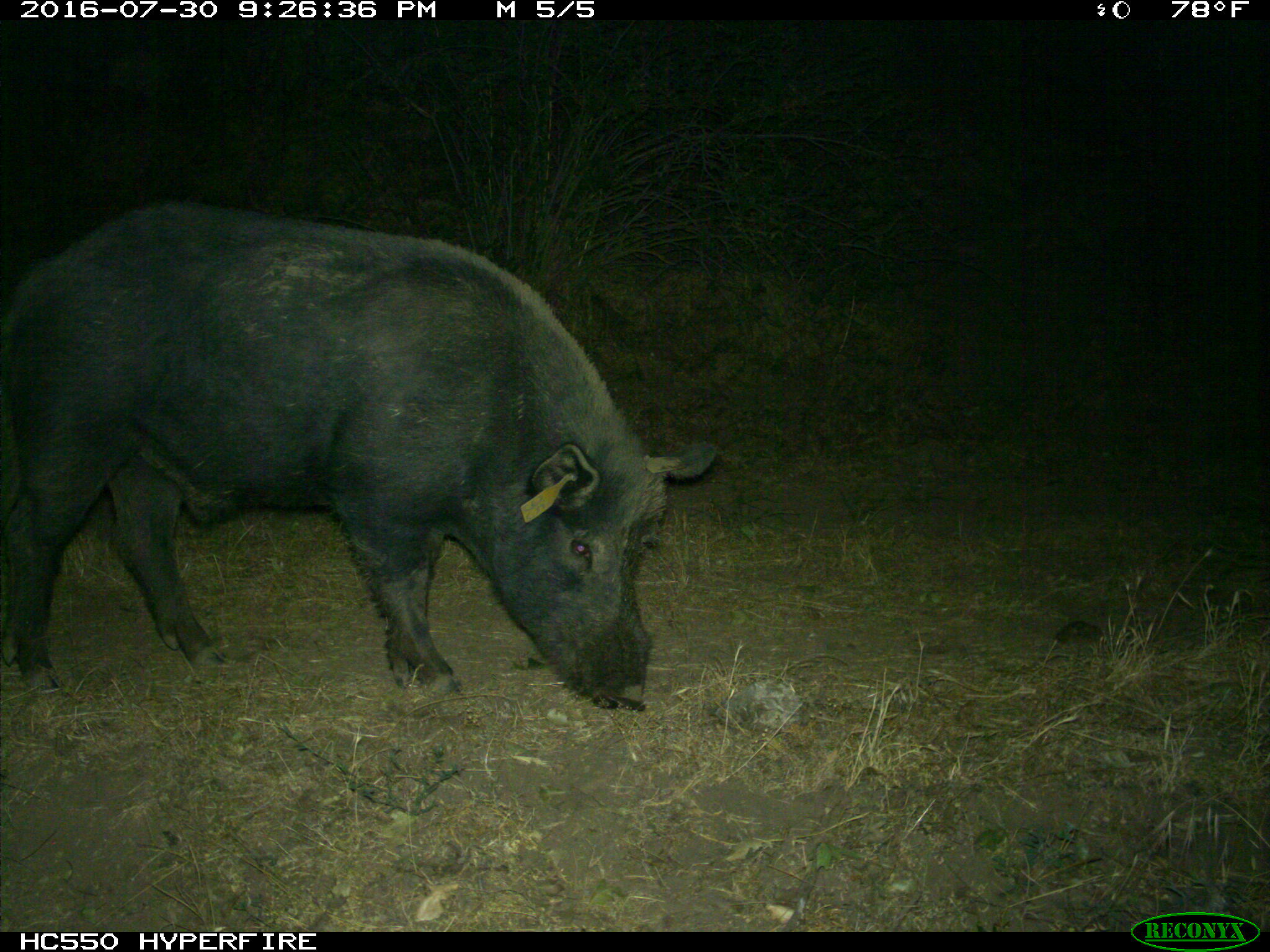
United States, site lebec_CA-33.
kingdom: Animalia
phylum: Chordata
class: Mammalia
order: Artiodactyla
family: Suidae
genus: Sus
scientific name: Sus scrofa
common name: wild boar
Sus scrofa (wild boar).